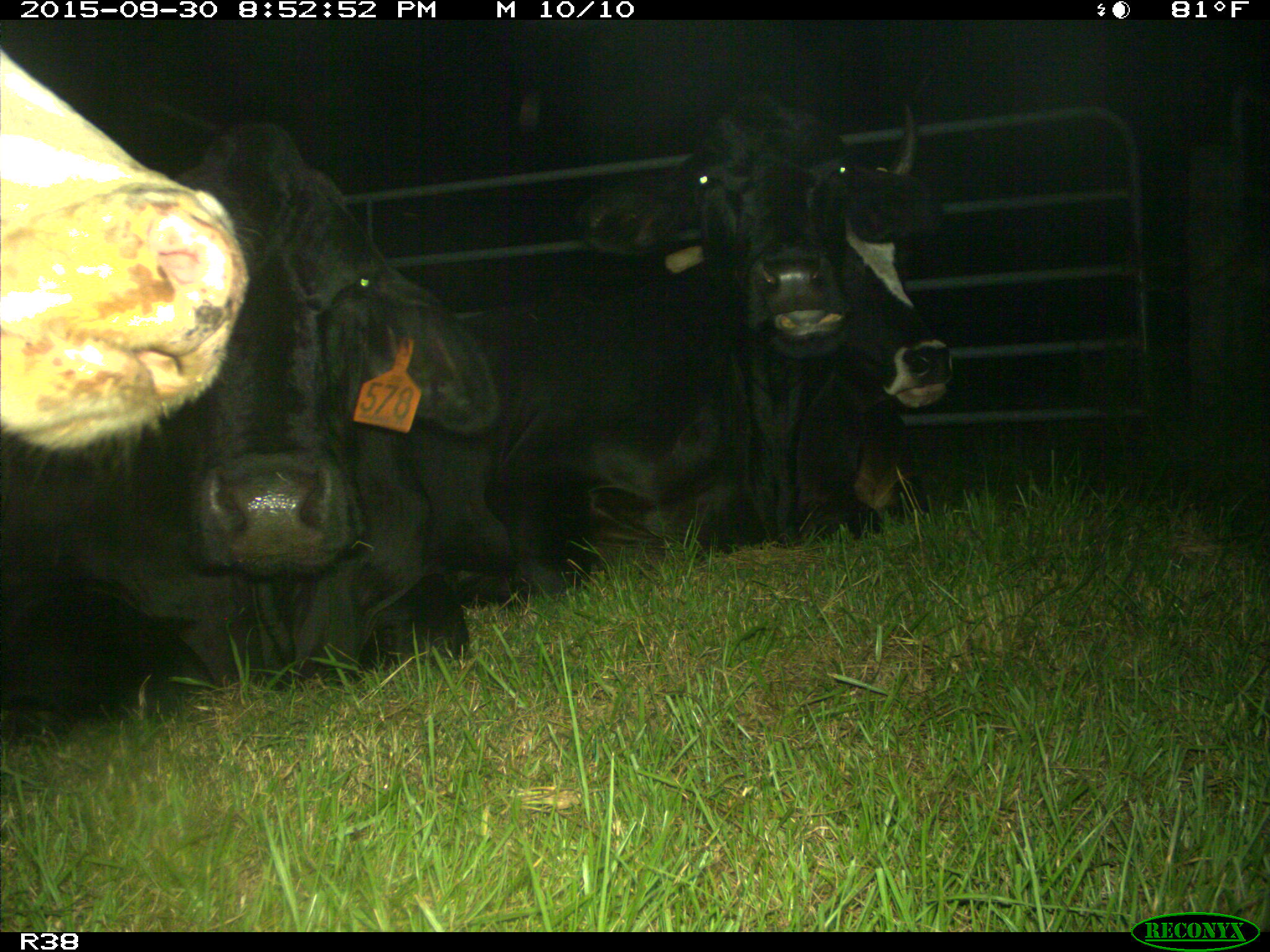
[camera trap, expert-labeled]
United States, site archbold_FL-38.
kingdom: Animalia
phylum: Chordata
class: Mammalia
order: Artiodactyla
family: Bovidae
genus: Bos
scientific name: Bos taurus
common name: domestic cow